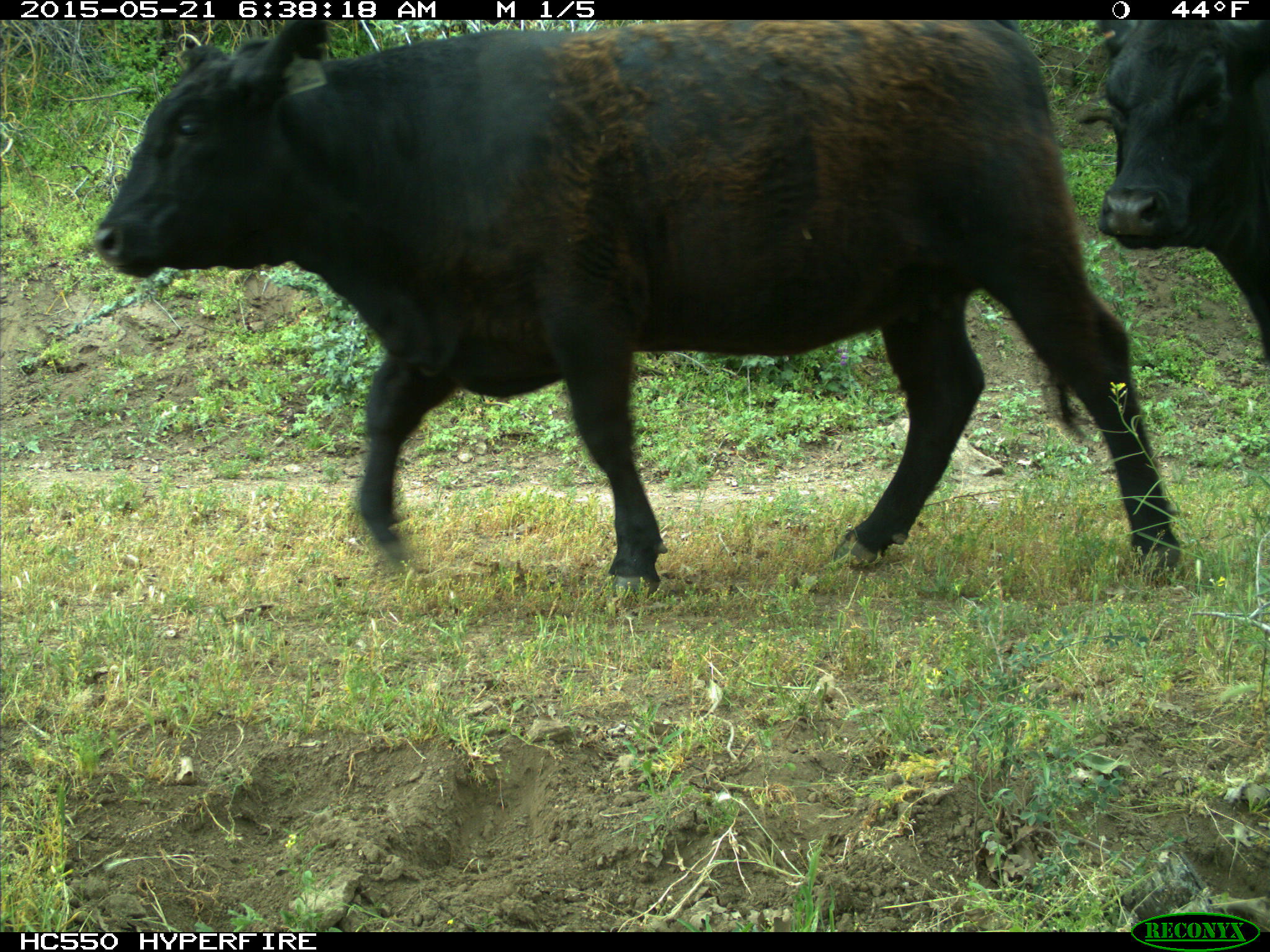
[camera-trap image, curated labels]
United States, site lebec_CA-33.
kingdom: Animalia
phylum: Chordata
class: Mammalia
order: Artiodactyla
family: Bovidae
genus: Bos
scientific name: Bos taurus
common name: domestic cow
Bos taurus (domestic cow).